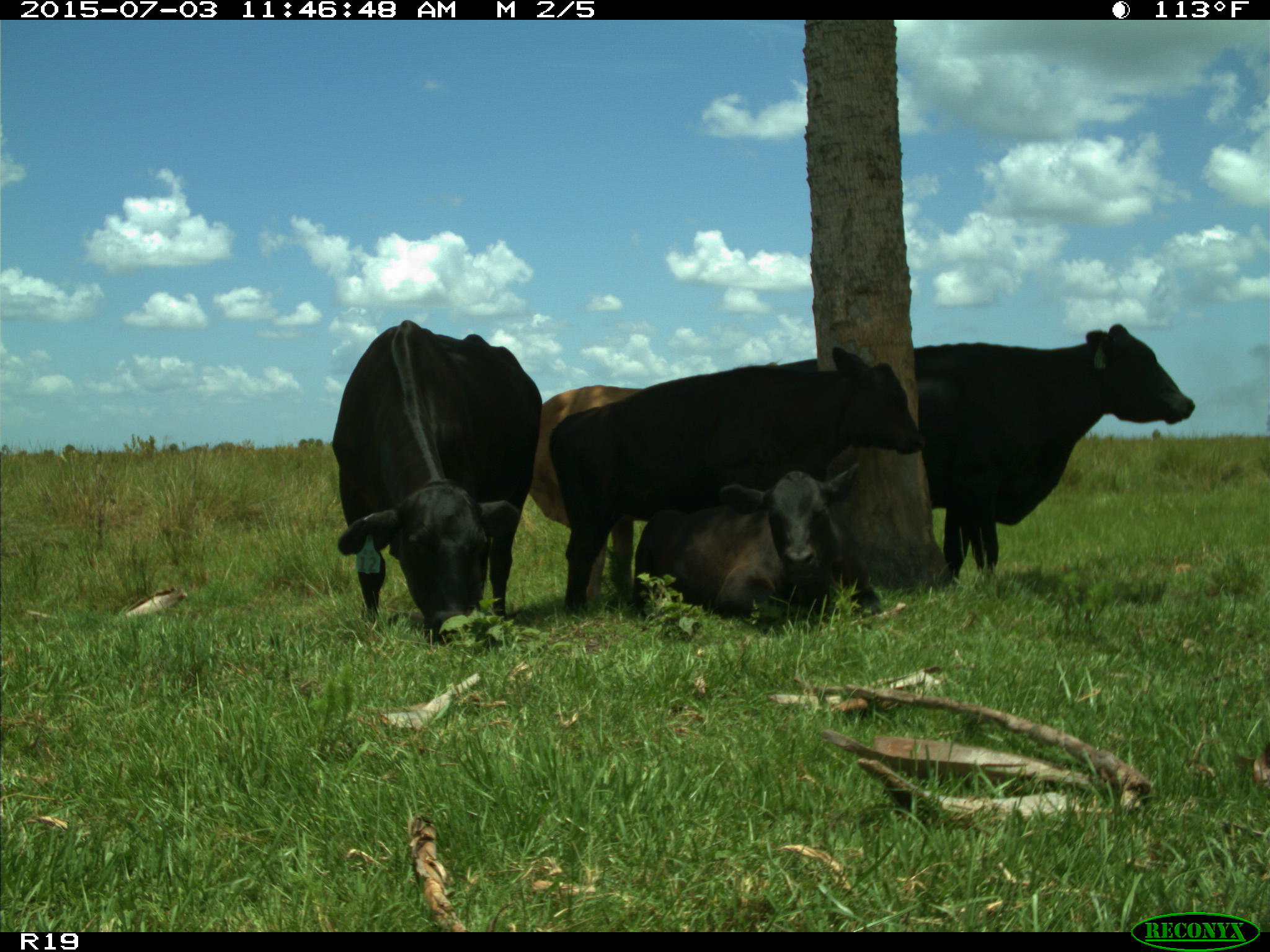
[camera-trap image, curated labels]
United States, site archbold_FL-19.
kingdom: Animalia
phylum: Chordata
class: Mammalia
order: Artiodactyla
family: Bovidae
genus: Bos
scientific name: Bos taurus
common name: domestic cow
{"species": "Bos taurus (domestic cow)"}